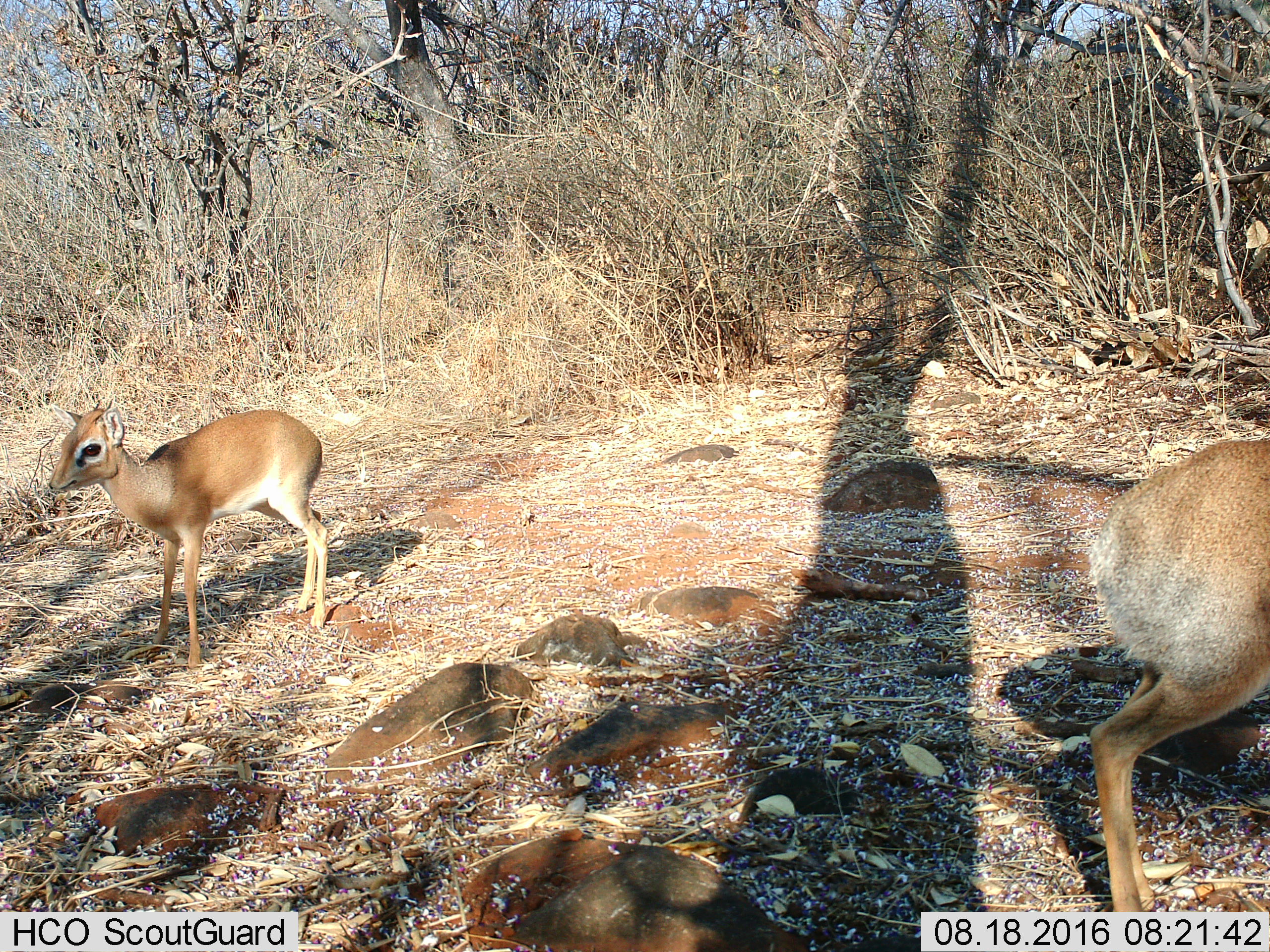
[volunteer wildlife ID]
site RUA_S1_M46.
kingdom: Animalia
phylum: Chordata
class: Mammalia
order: Artiodactyla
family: Bovidae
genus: Madoqua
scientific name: Madoqua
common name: dik-dik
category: dikdik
Dikdik (dik-dik) (Madoqua), count 2. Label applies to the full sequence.